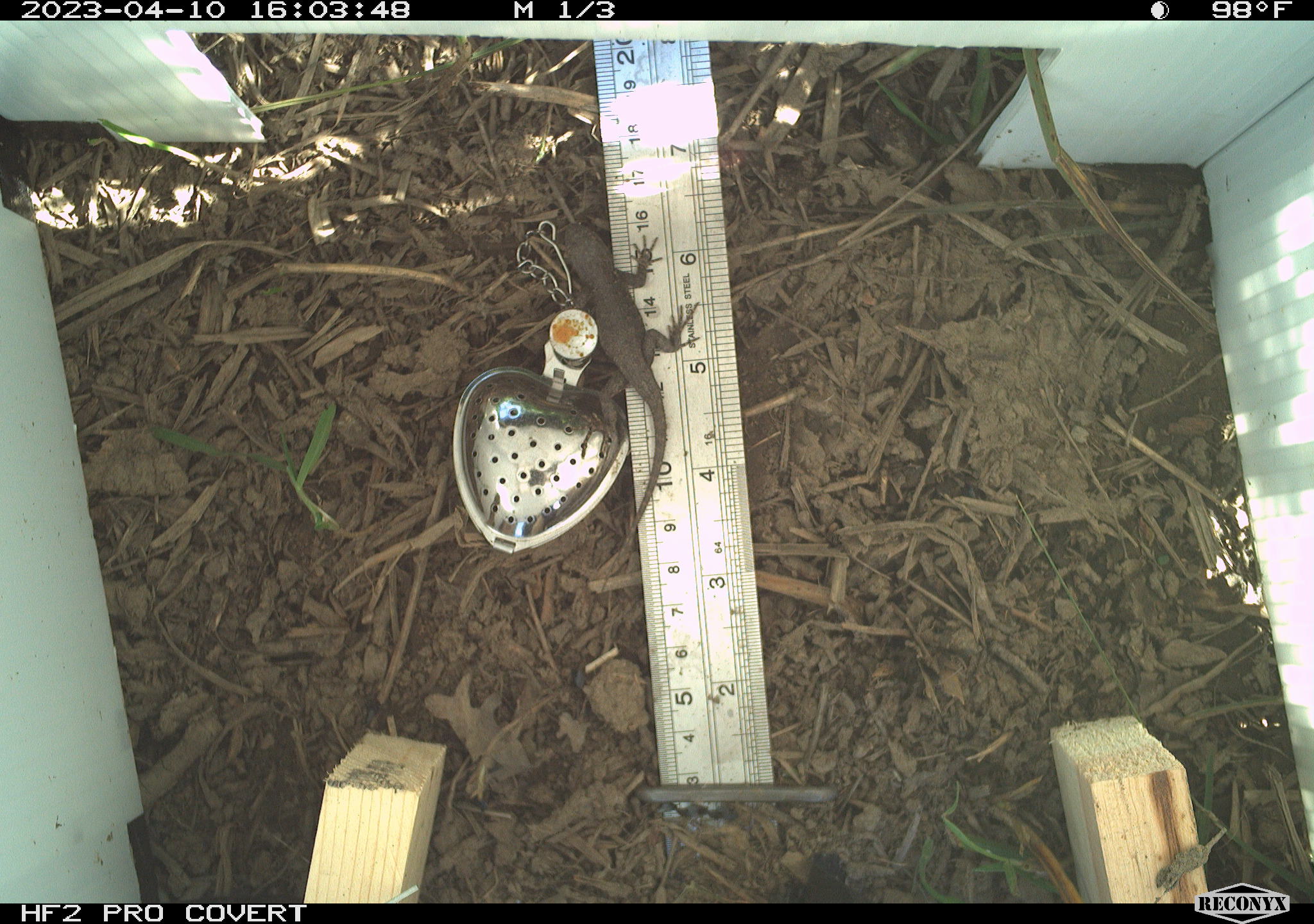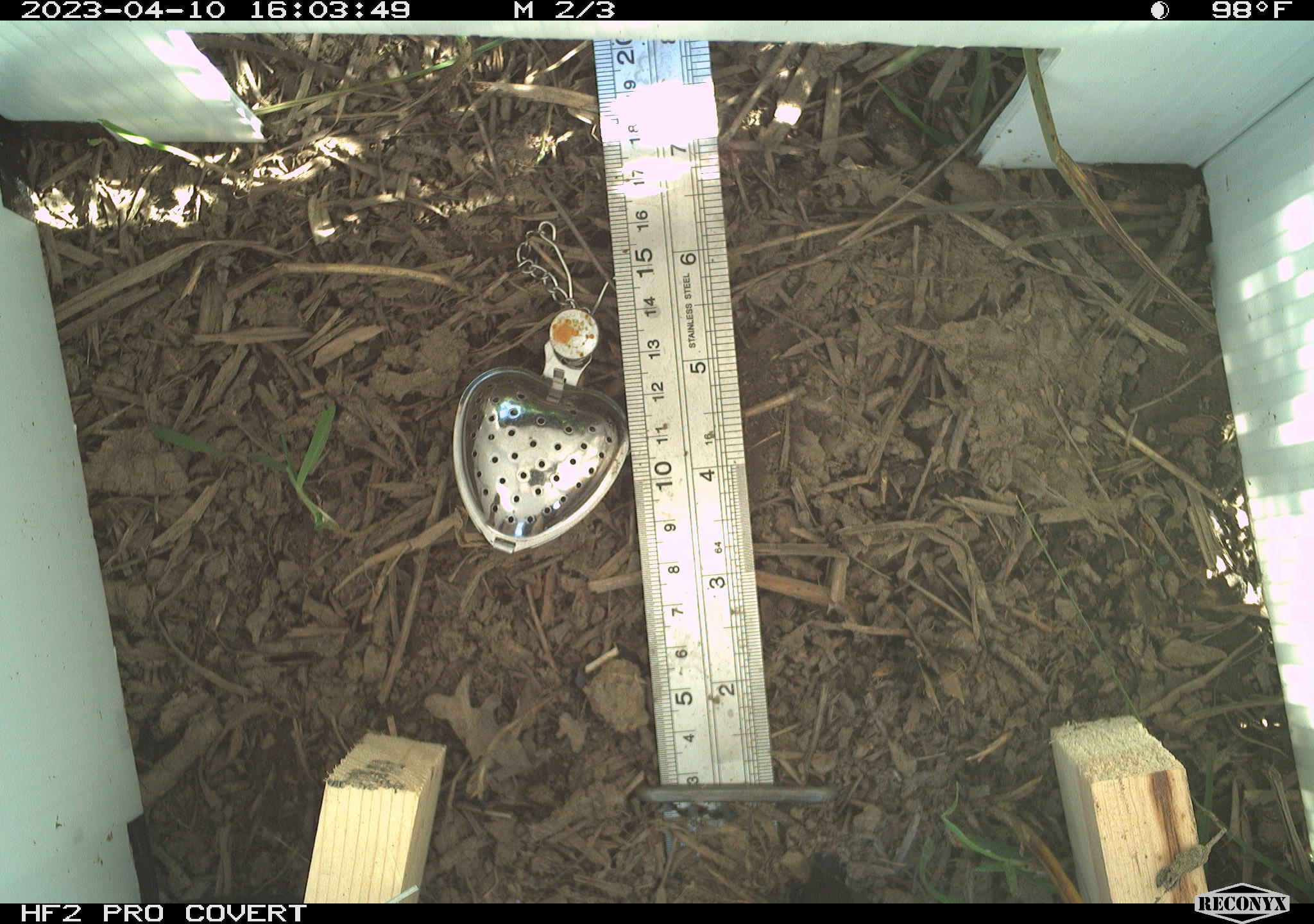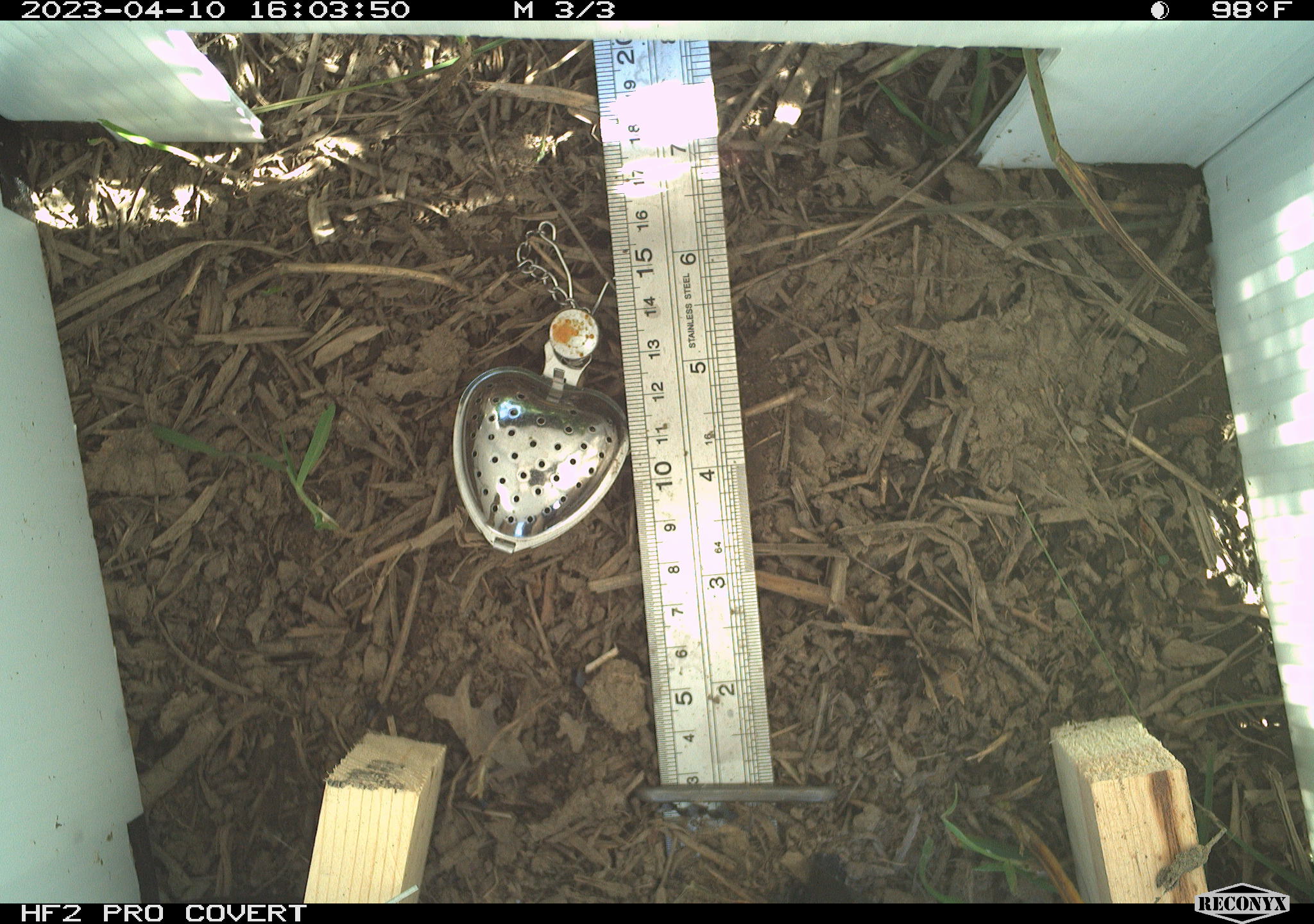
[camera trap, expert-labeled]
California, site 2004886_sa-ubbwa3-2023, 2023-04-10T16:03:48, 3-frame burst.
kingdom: Animalia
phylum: Chordata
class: Reptilia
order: Squamata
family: Phrynosomatidae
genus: Sceloporus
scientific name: Sceloporus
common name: spiny lizards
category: sceloporus species